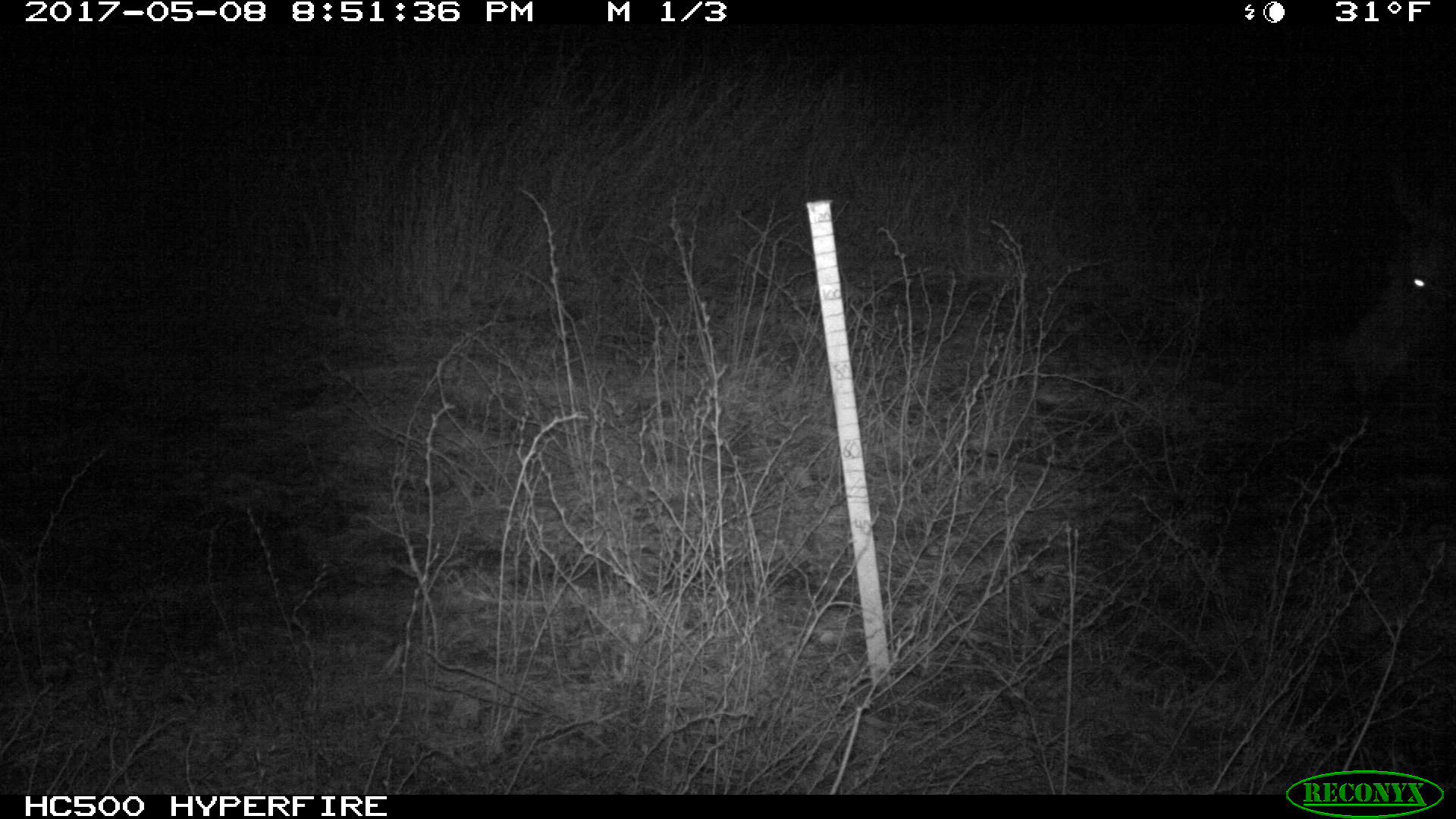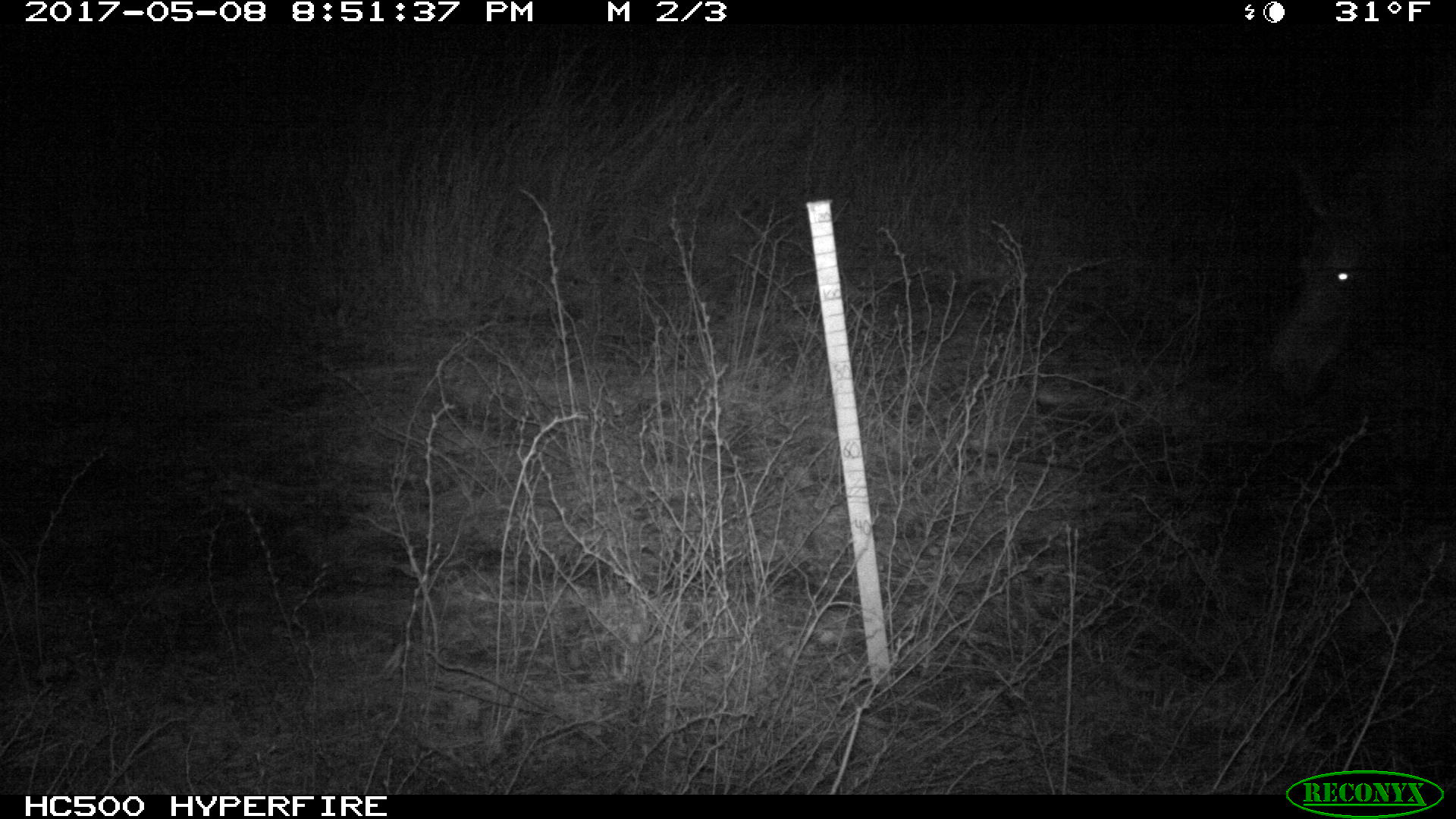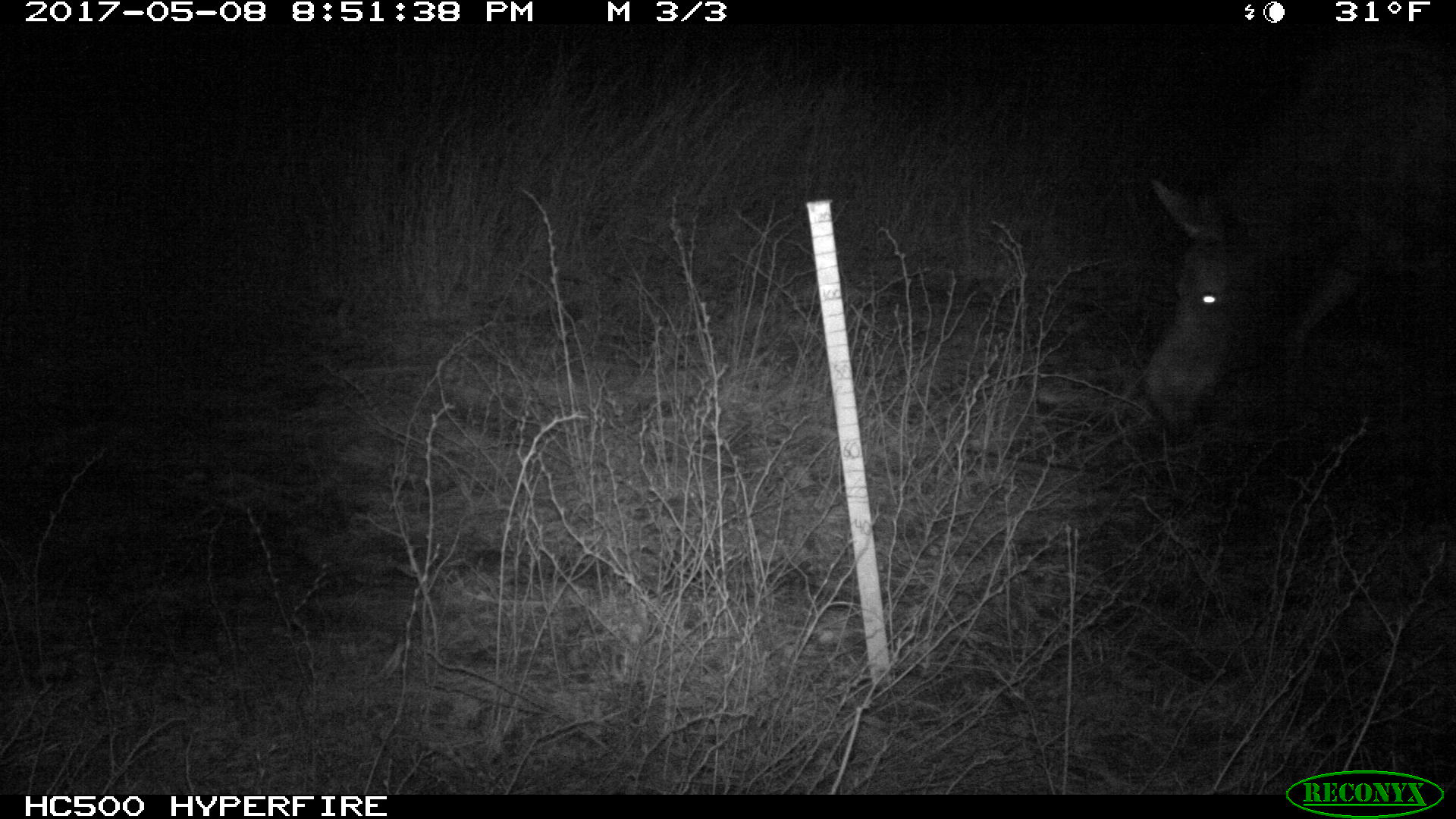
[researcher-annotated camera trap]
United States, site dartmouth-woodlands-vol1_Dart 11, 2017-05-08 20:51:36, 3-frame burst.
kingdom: Animalia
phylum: Chordata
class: Mammalia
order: Artiodactyla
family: Cervidae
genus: Alces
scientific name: Alces alces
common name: moose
Moose (Alces alces).